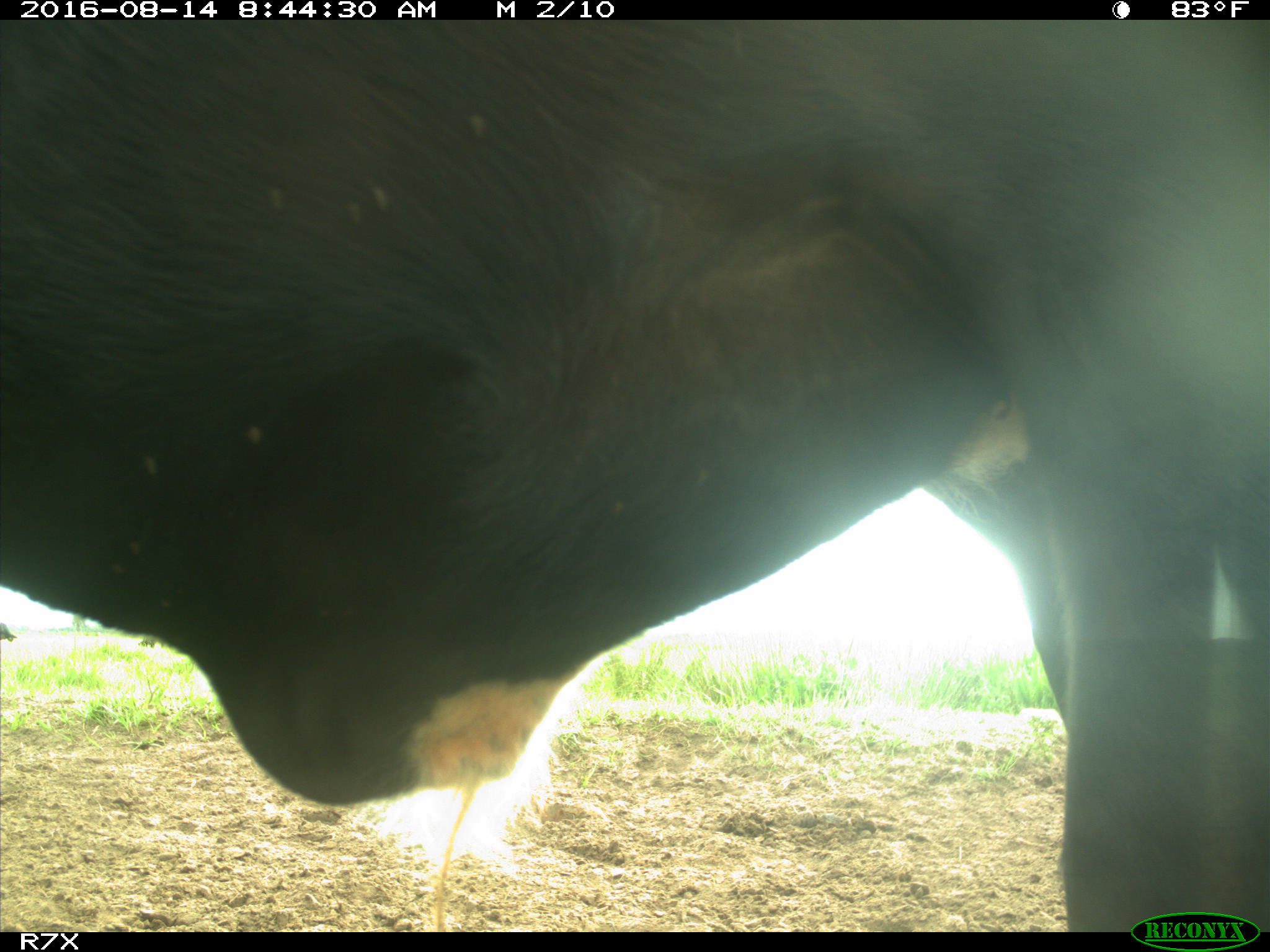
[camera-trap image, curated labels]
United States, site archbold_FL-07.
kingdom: Animalia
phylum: Chordata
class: Mammalia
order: Artiodactyla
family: Bovidae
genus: Bos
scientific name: Bos taurus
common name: domestic cow